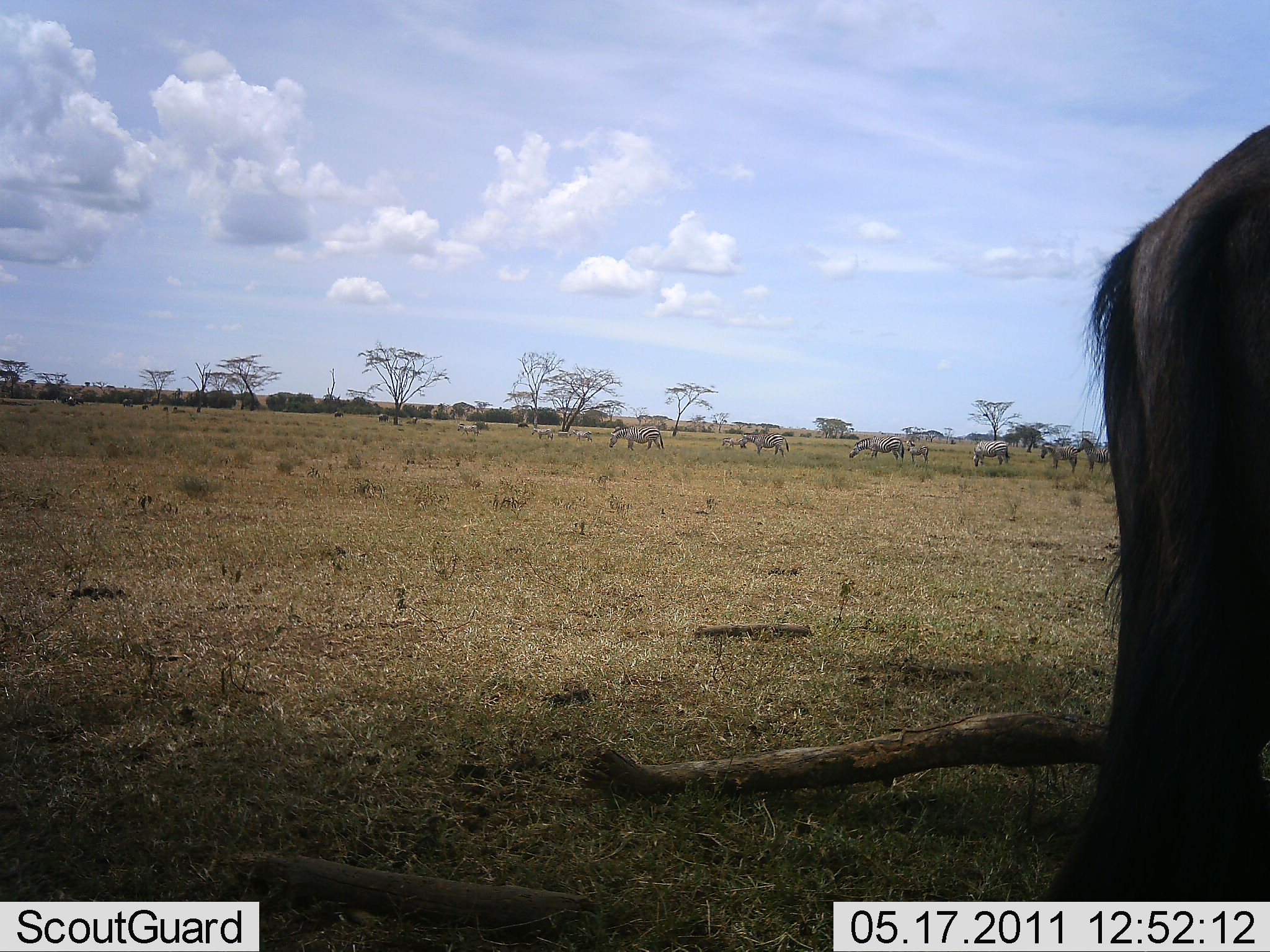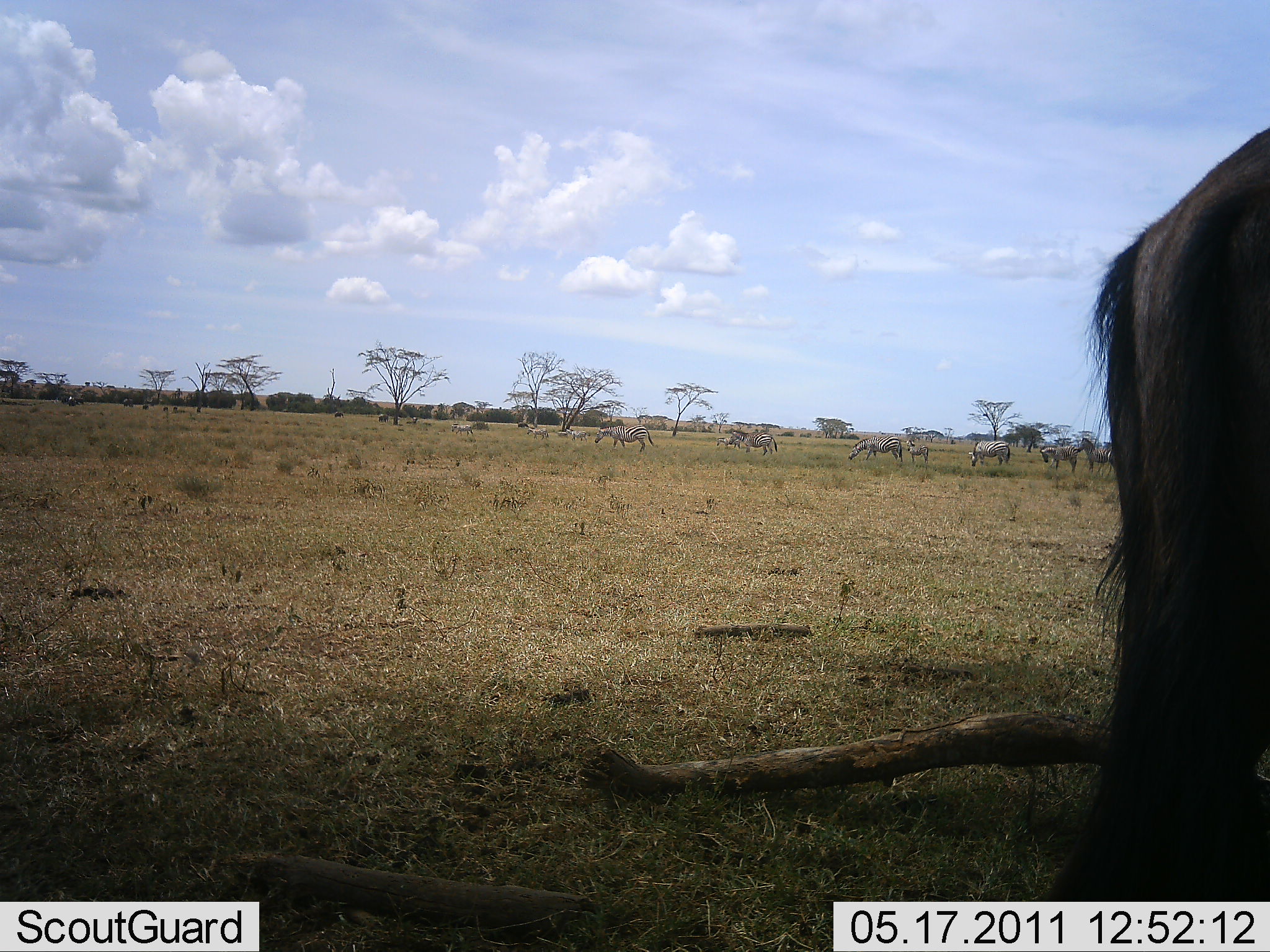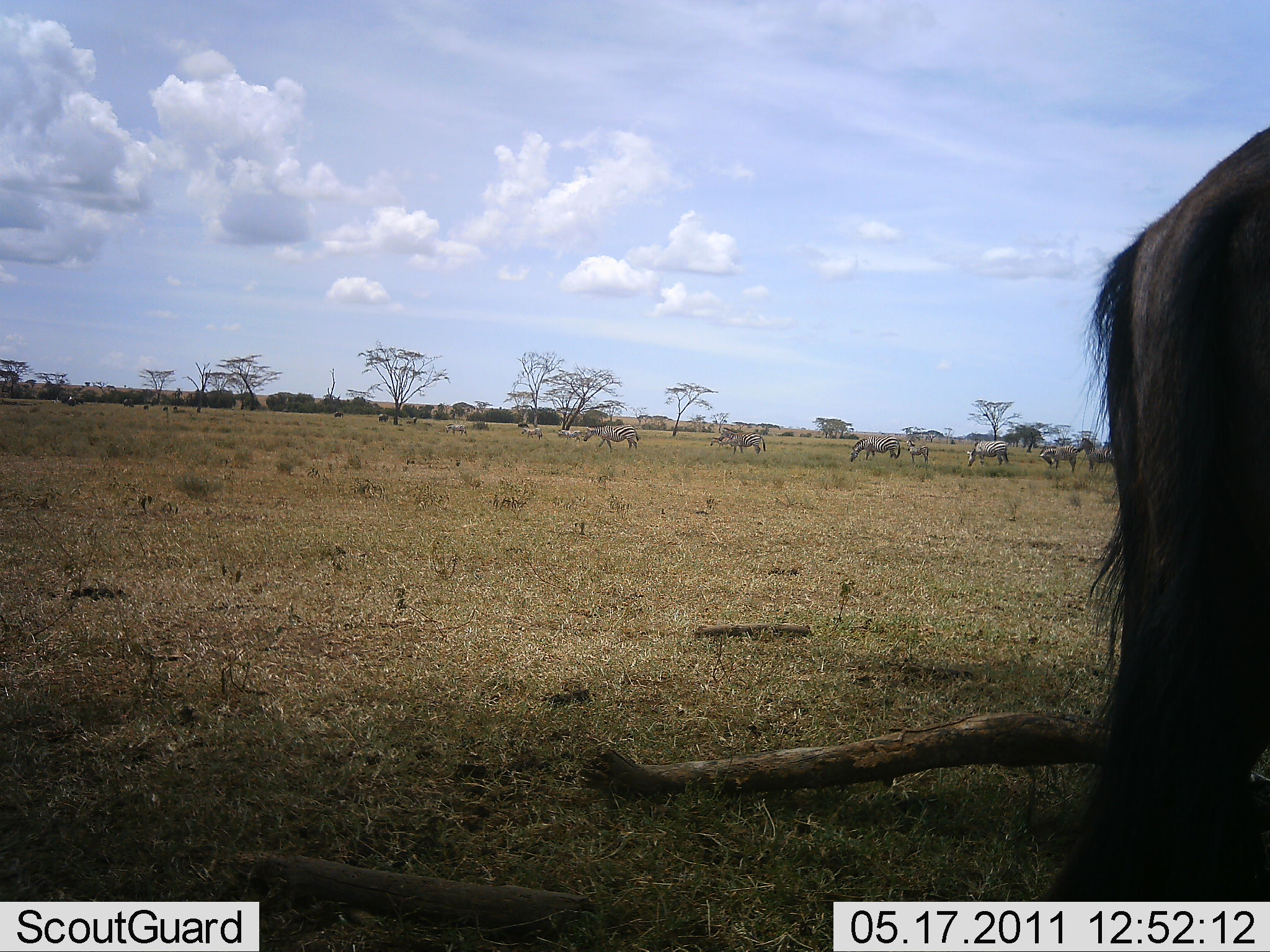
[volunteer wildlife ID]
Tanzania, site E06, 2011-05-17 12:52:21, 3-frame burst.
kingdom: Animalia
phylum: Chordata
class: Mammalia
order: Perissodactyla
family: Equidae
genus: Equus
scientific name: Equus quagga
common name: plains zebra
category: zebra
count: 11-50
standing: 33%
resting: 0%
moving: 67%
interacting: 0%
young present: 0%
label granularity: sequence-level